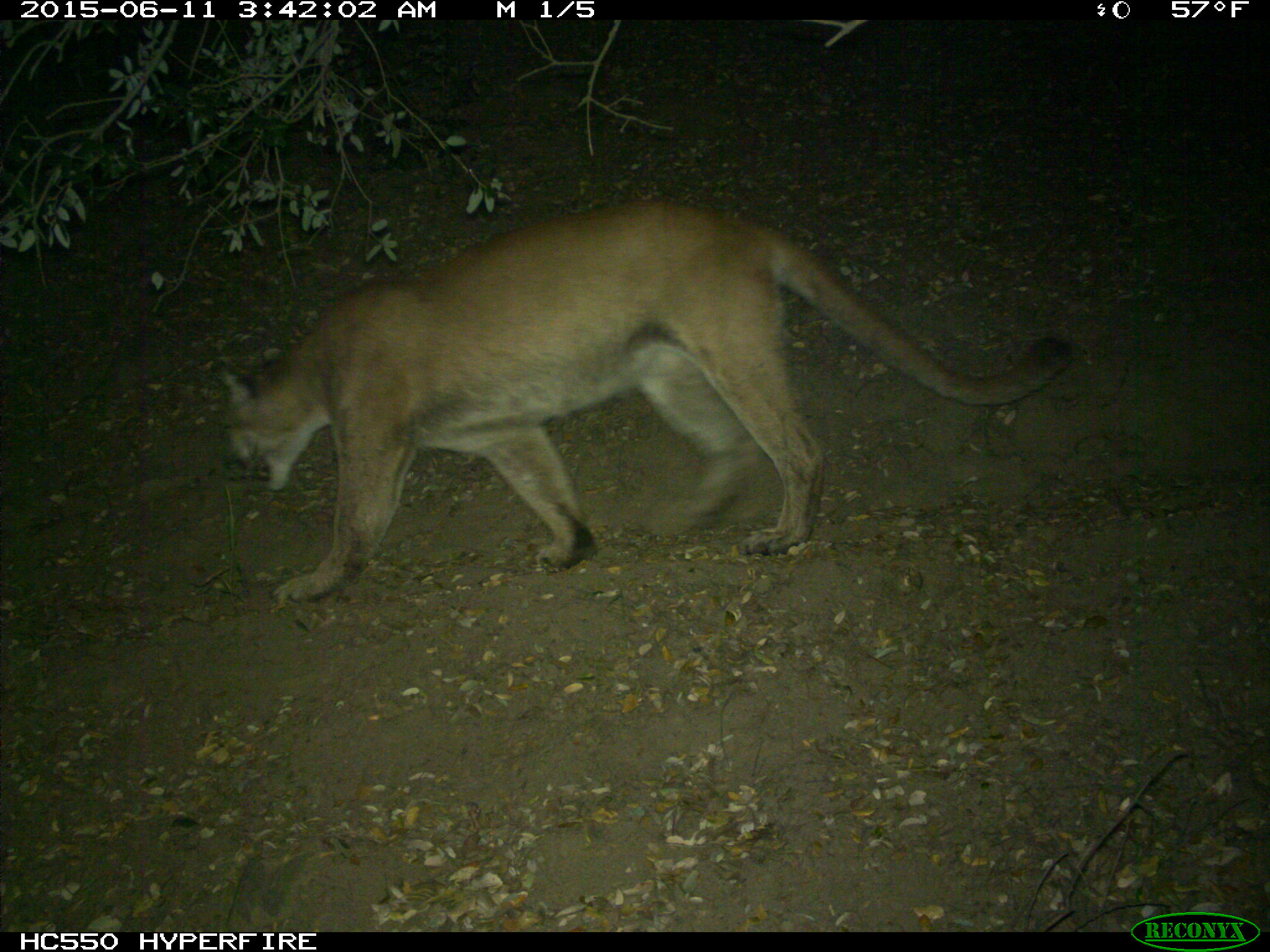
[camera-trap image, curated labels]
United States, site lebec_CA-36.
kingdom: Animalia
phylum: Chordata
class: Mammalia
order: Carnivora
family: Felidae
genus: Puma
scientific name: Puma concolor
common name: mountain lion